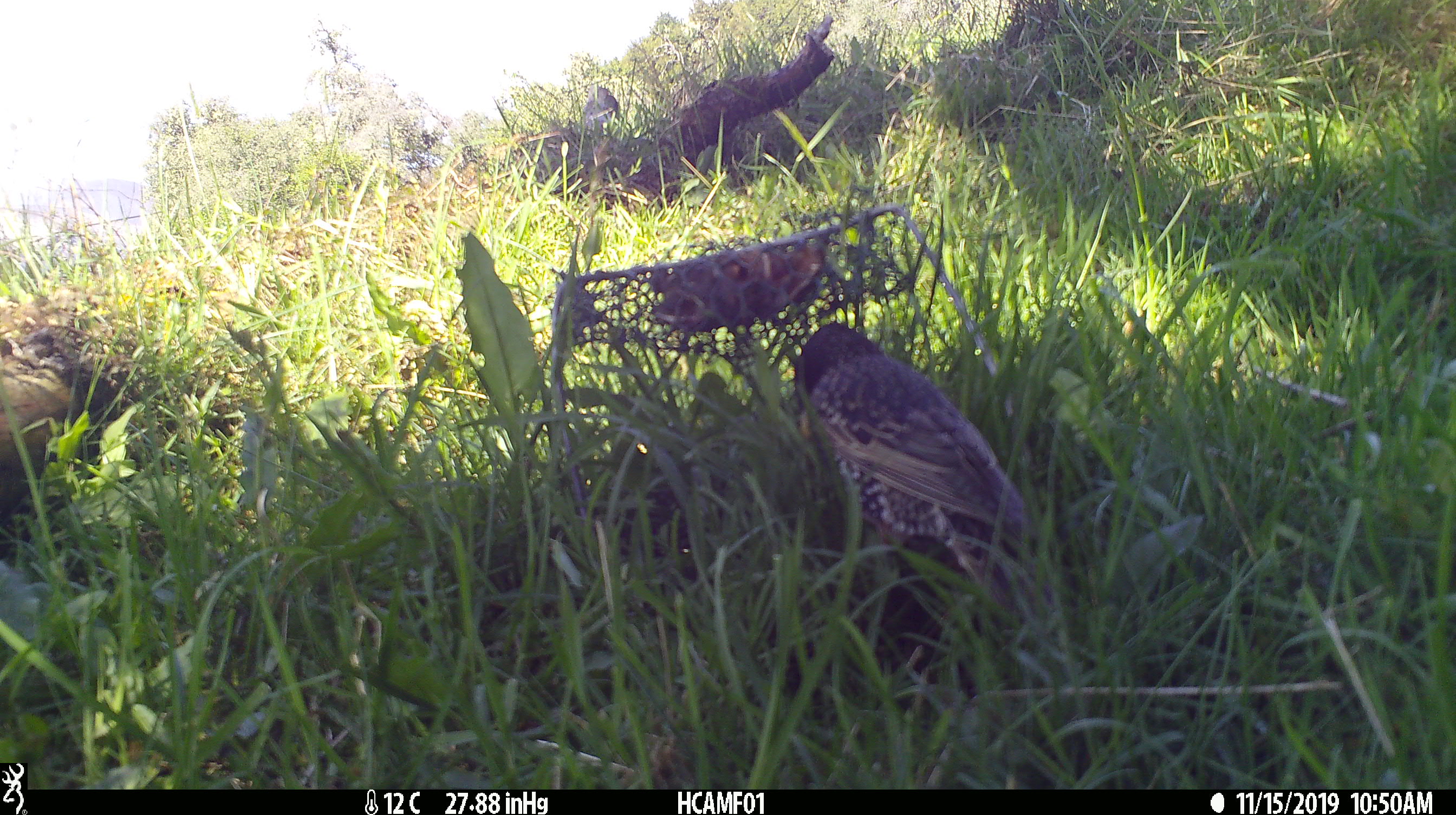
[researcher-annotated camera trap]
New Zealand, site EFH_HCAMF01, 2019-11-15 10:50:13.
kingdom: Animalia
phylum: Chordata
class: Aves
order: Passeriformes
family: Sturnidae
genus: Sturnus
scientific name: Sturnus vulgaris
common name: european starling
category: starling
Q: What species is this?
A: Starling (european starling) (Sturnus vulgaris).